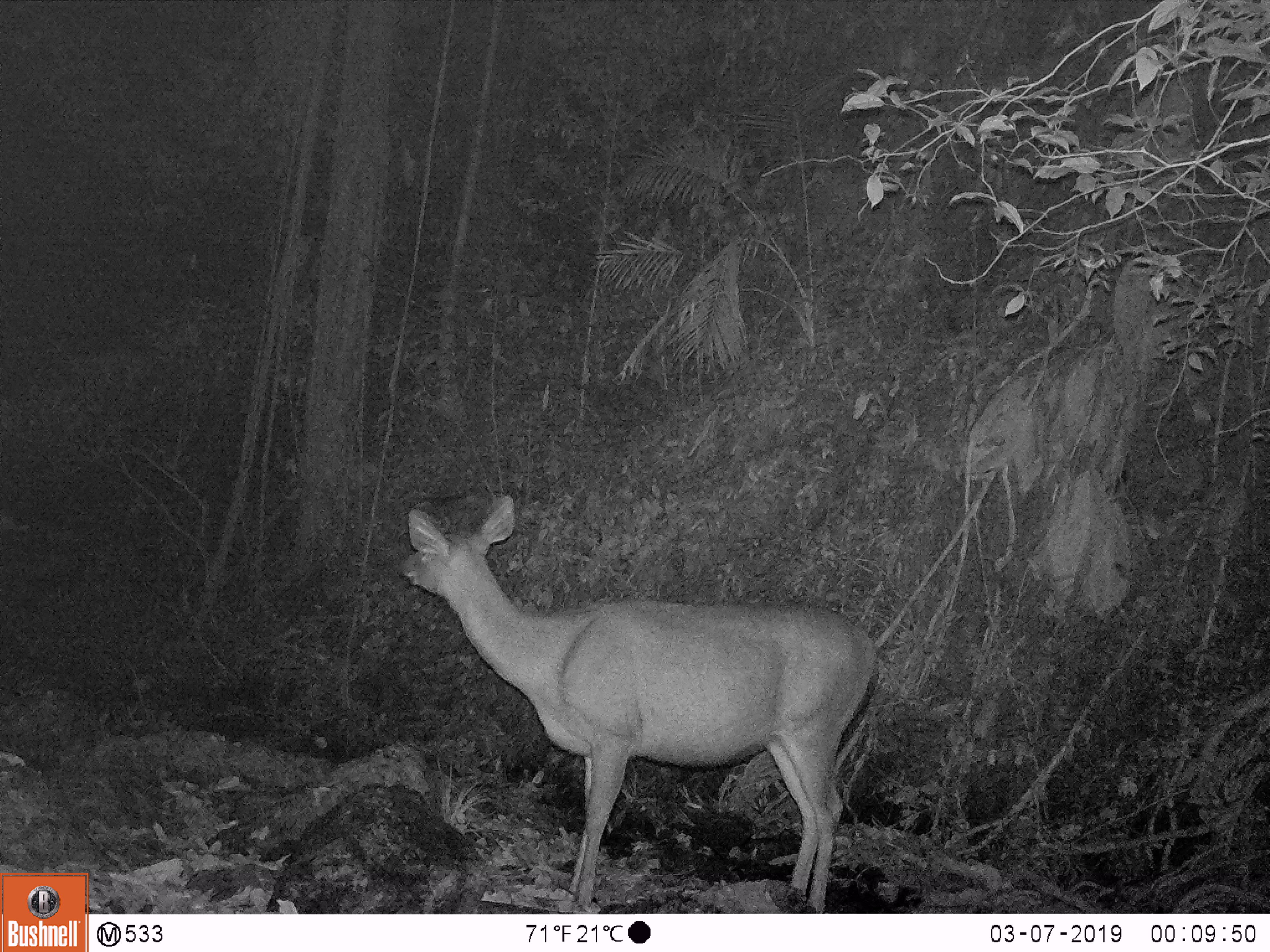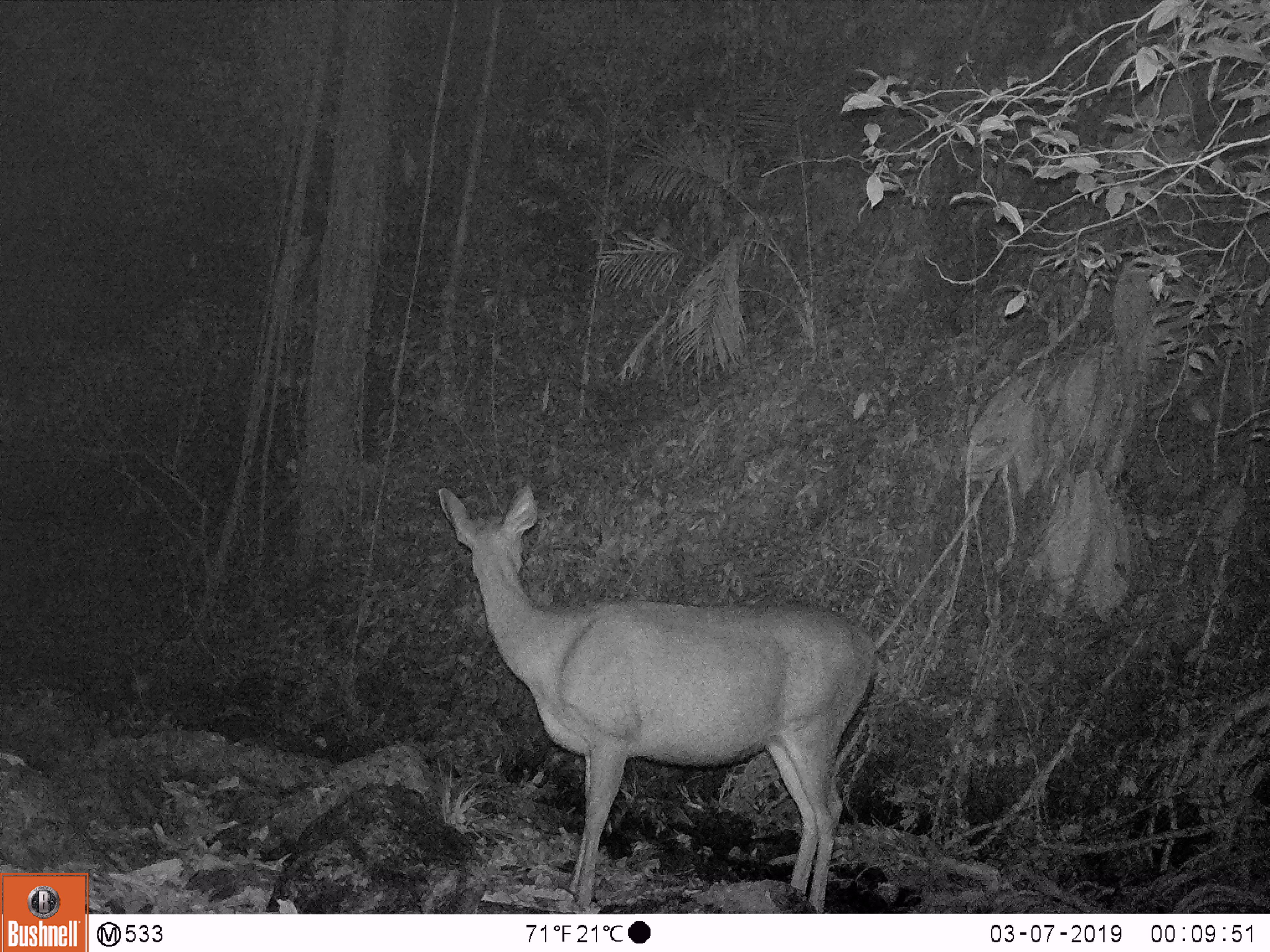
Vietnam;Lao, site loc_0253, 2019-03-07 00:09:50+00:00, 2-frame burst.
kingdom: Animalia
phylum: Chordata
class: Mammalia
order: Artiodactyla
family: Cervidae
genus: Rusa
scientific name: Rusa unicolor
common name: sambar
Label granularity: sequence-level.